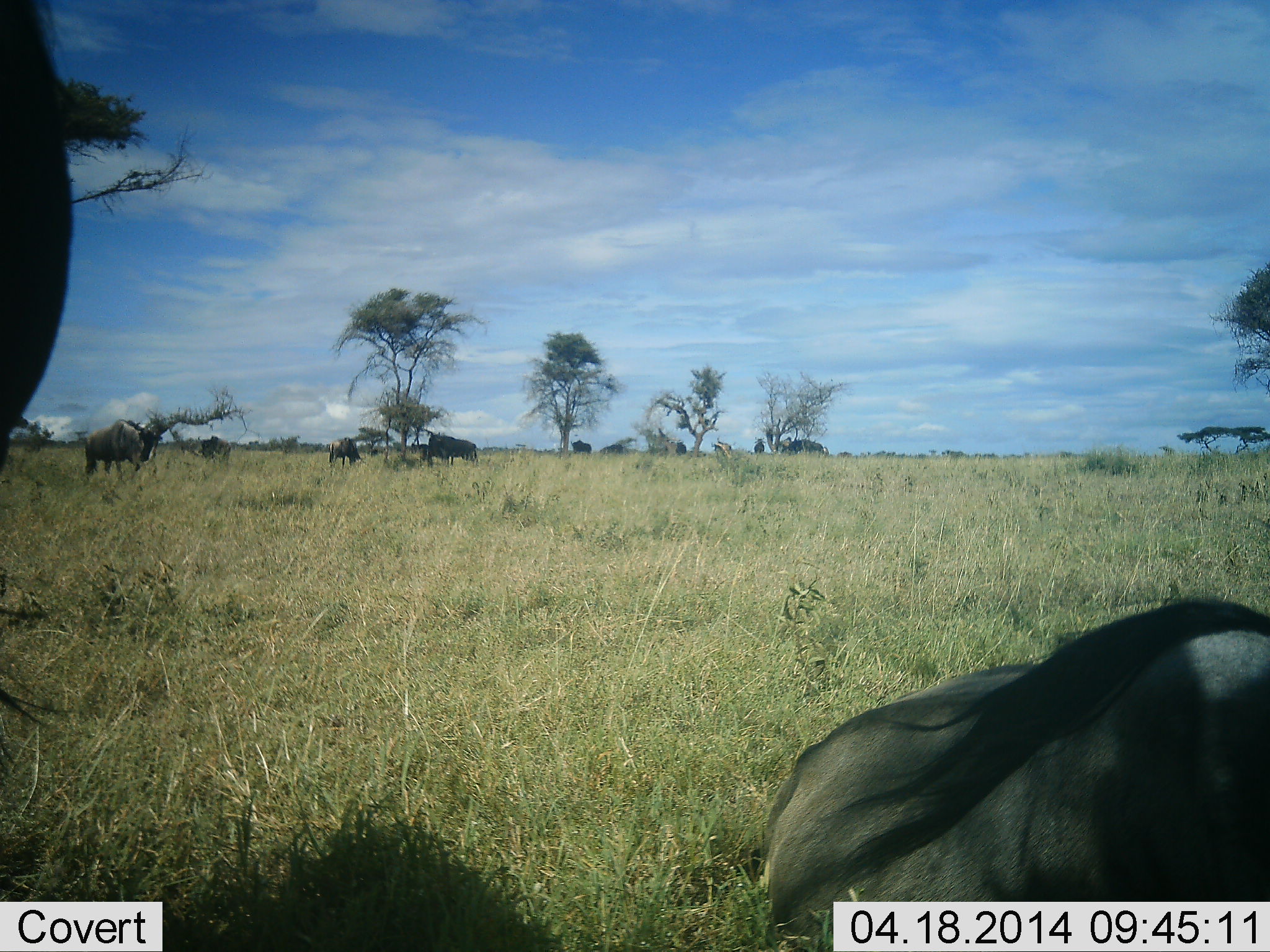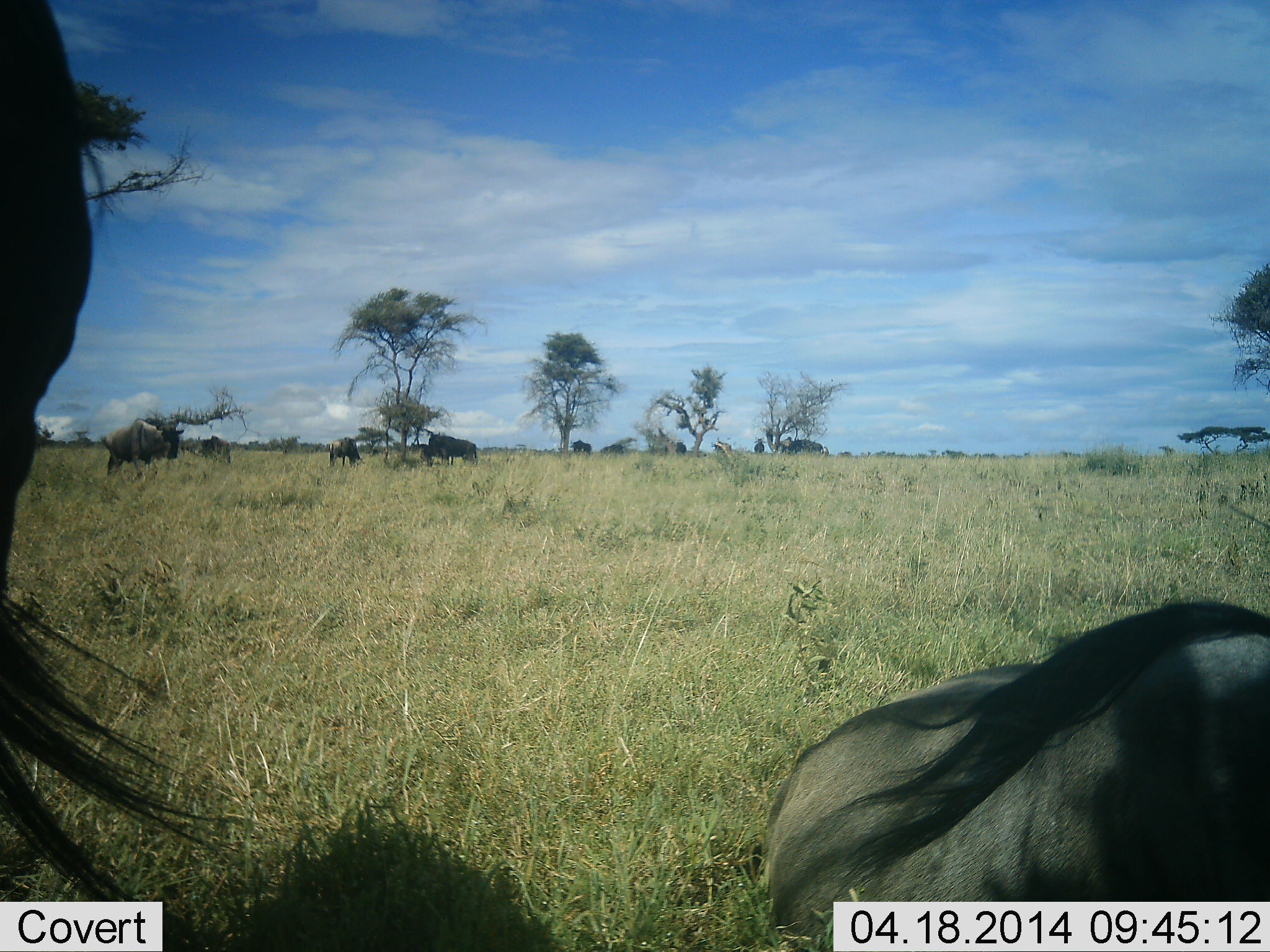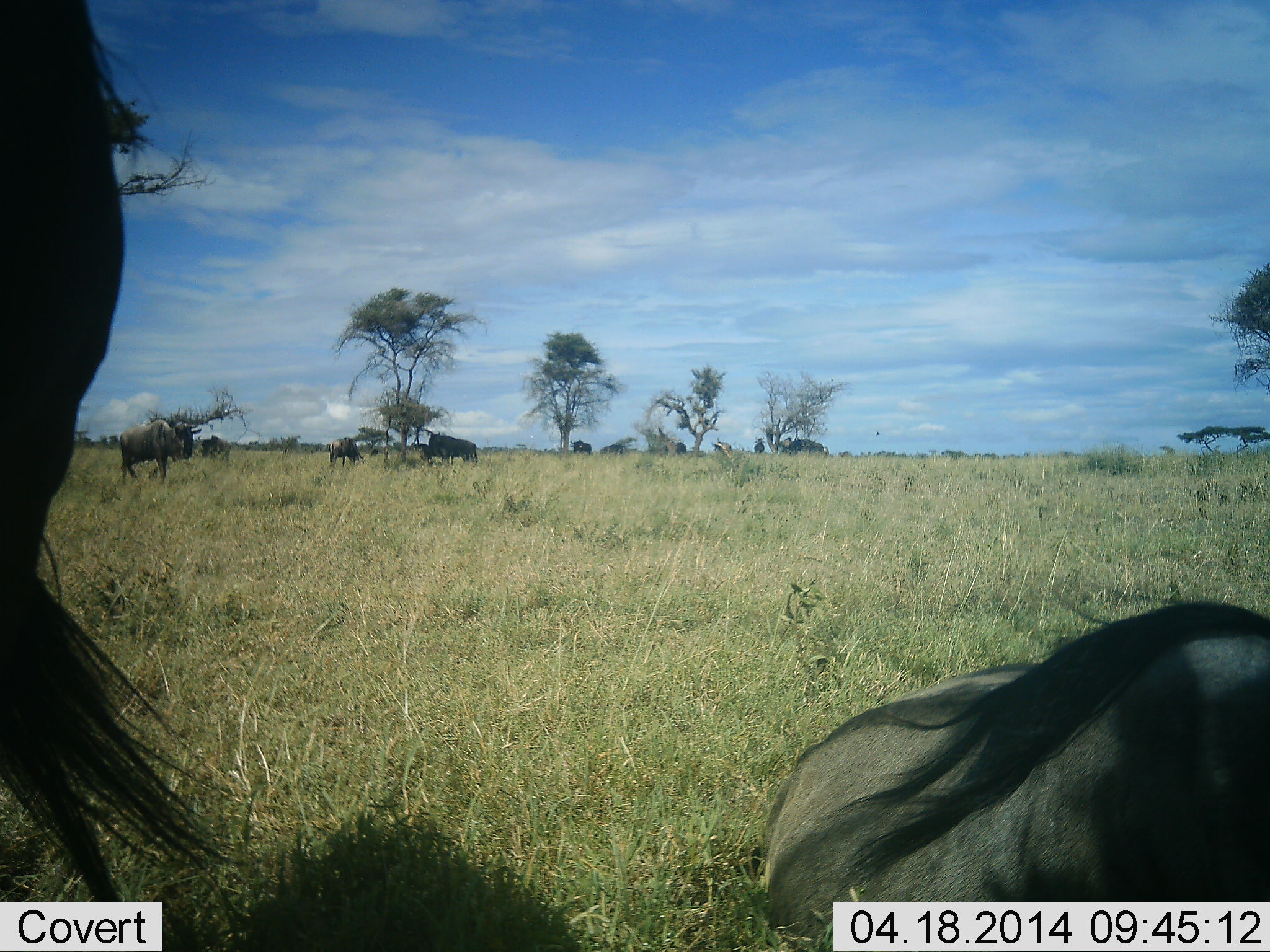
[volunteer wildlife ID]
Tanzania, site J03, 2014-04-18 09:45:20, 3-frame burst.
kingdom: Animalia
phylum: Chordata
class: Mammalia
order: Artiodactyla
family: Bovidae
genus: Connochaetes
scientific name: Connochaetes taurinus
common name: blue wildebeest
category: wildebeest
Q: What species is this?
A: Wildebeest (blue wildebeest) (Connochaetes taurinus).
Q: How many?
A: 6.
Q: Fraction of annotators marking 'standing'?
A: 80%.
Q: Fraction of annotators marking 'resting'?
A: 60%.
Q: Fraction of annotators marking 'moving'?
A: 40%.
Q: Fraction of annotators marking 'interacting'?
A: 0%.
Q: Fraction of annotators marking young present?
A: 0%.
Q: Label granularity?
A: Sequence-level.